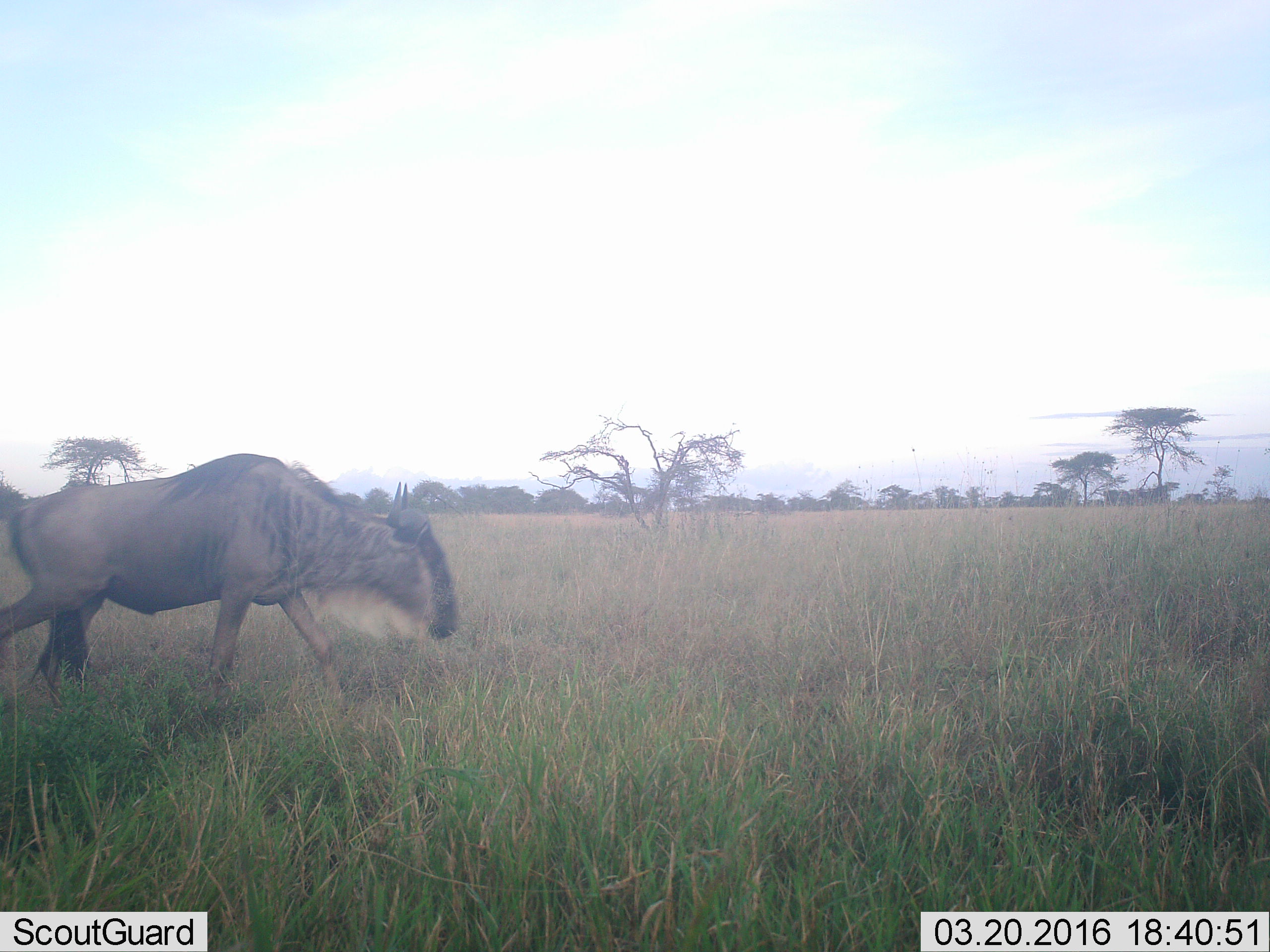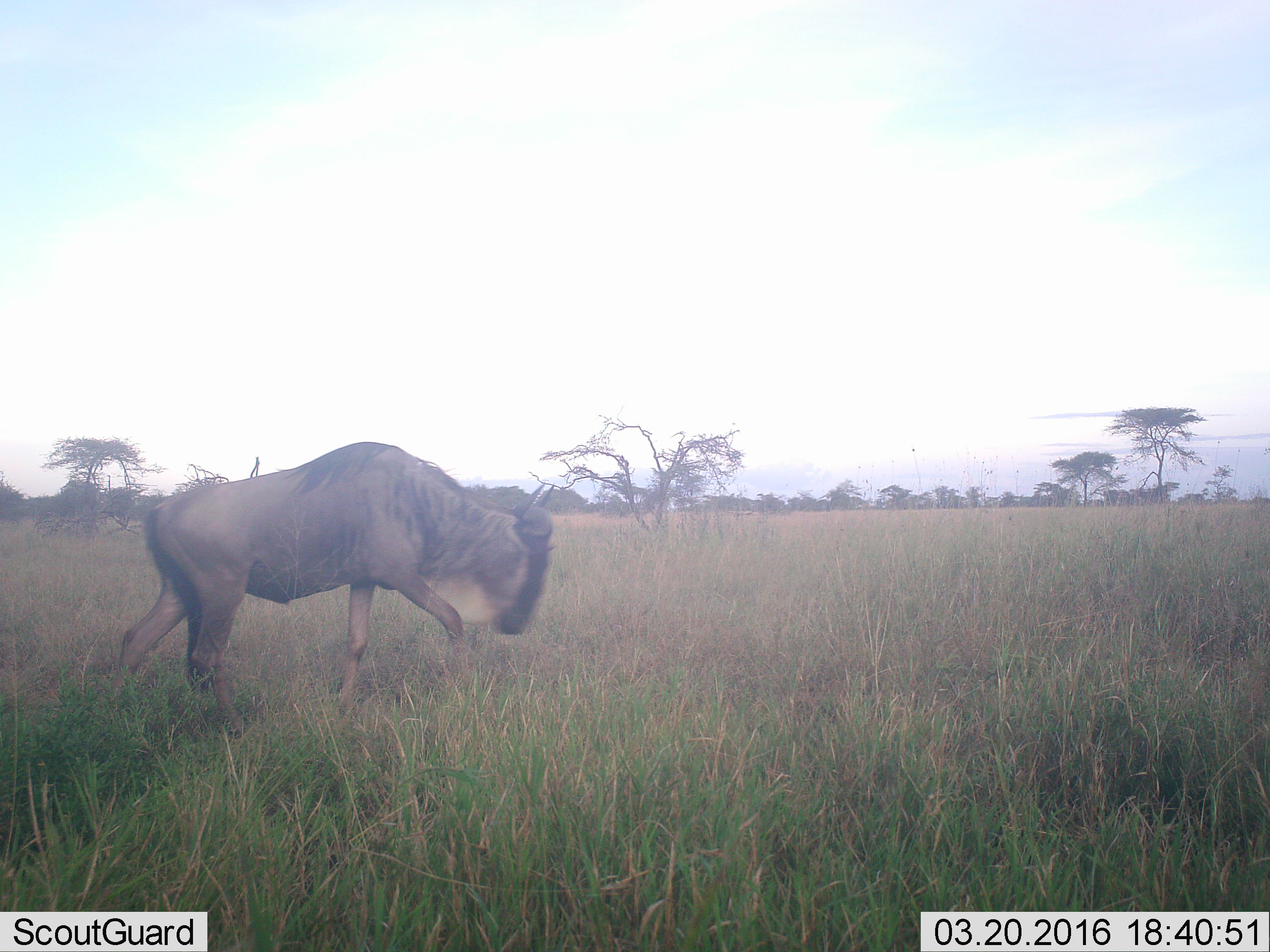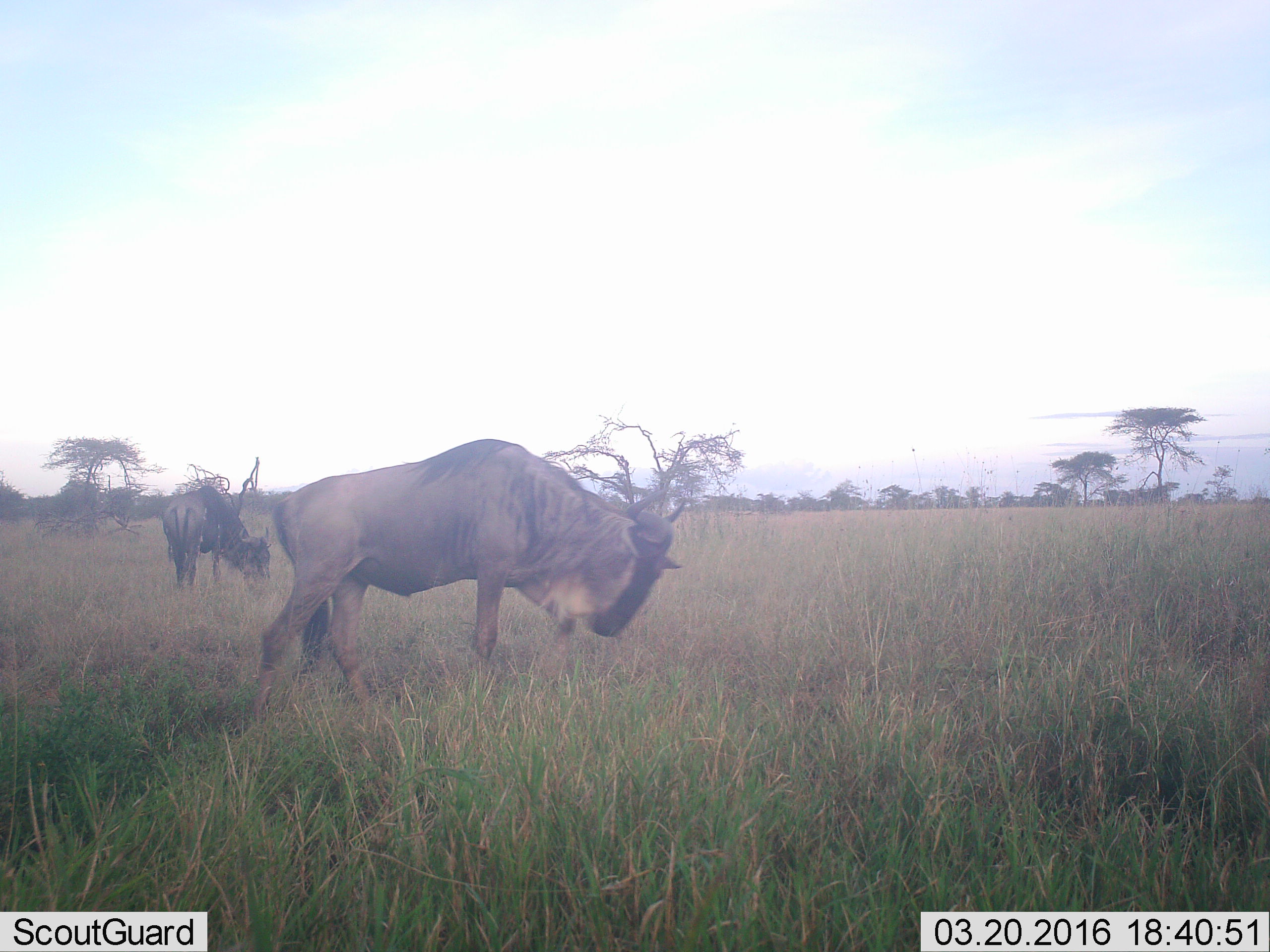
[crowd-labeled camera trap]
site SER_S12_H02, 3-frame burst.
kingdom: Animalia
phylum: Chordata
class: Mammalia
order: Artiodactyla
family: Bovidae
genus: Connochaetes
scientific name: Connochaetes taurinus taurinus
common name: blue wildebeest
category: wildebeestblue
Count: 2.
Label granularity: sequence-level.